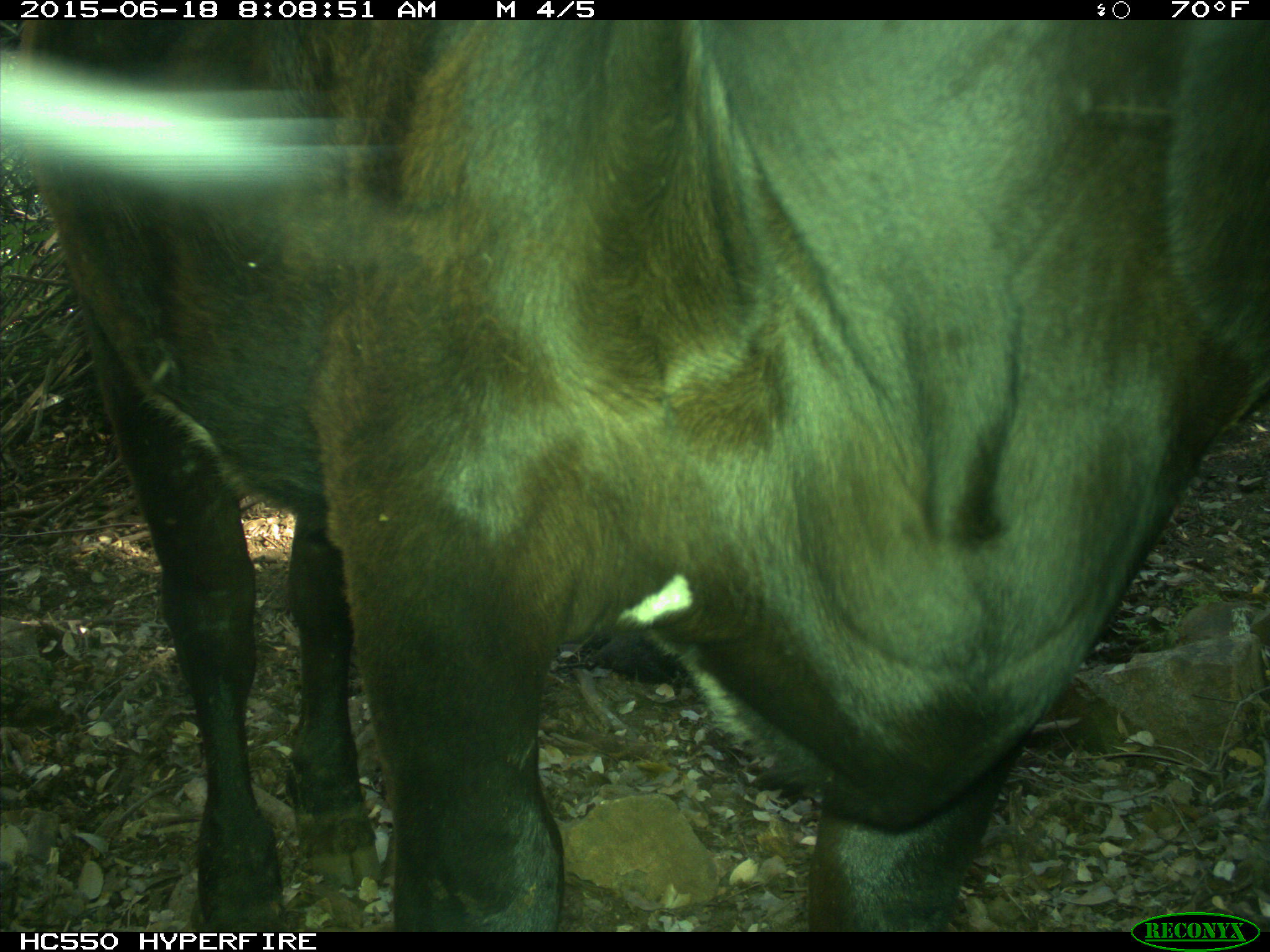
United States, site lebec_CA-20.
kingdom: Animalia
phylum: Chordata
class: Mammalia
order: Artiodactyla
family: Bovidae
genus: Bos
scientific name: Bos taurus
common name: domestic cow